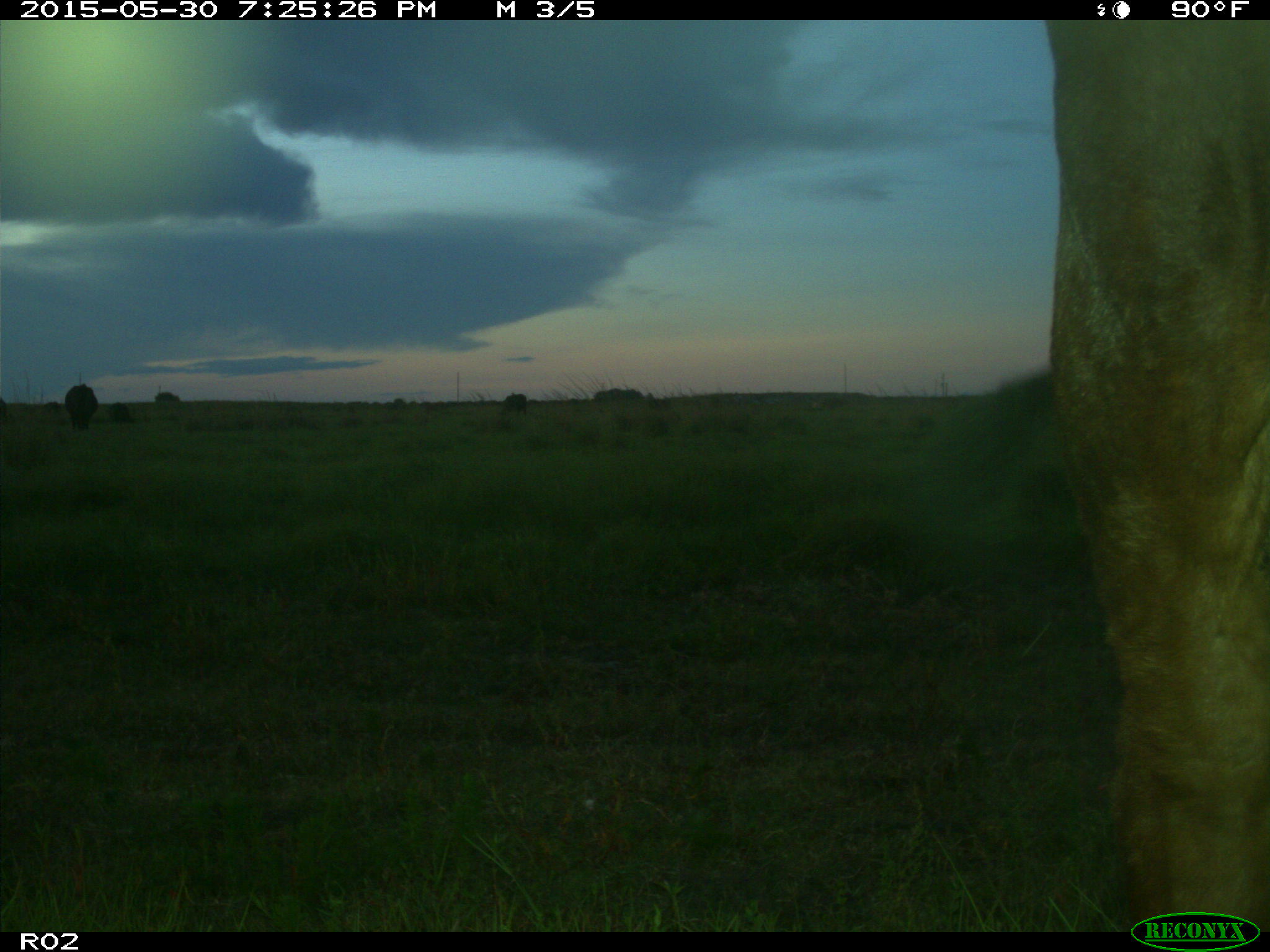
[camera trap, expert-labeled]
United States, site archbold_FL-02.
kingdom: Animalia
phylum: Chordata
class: Mammalia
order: Artiodactyla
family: Bovidae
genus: Bos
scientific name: Bos taurus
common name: domestic cow